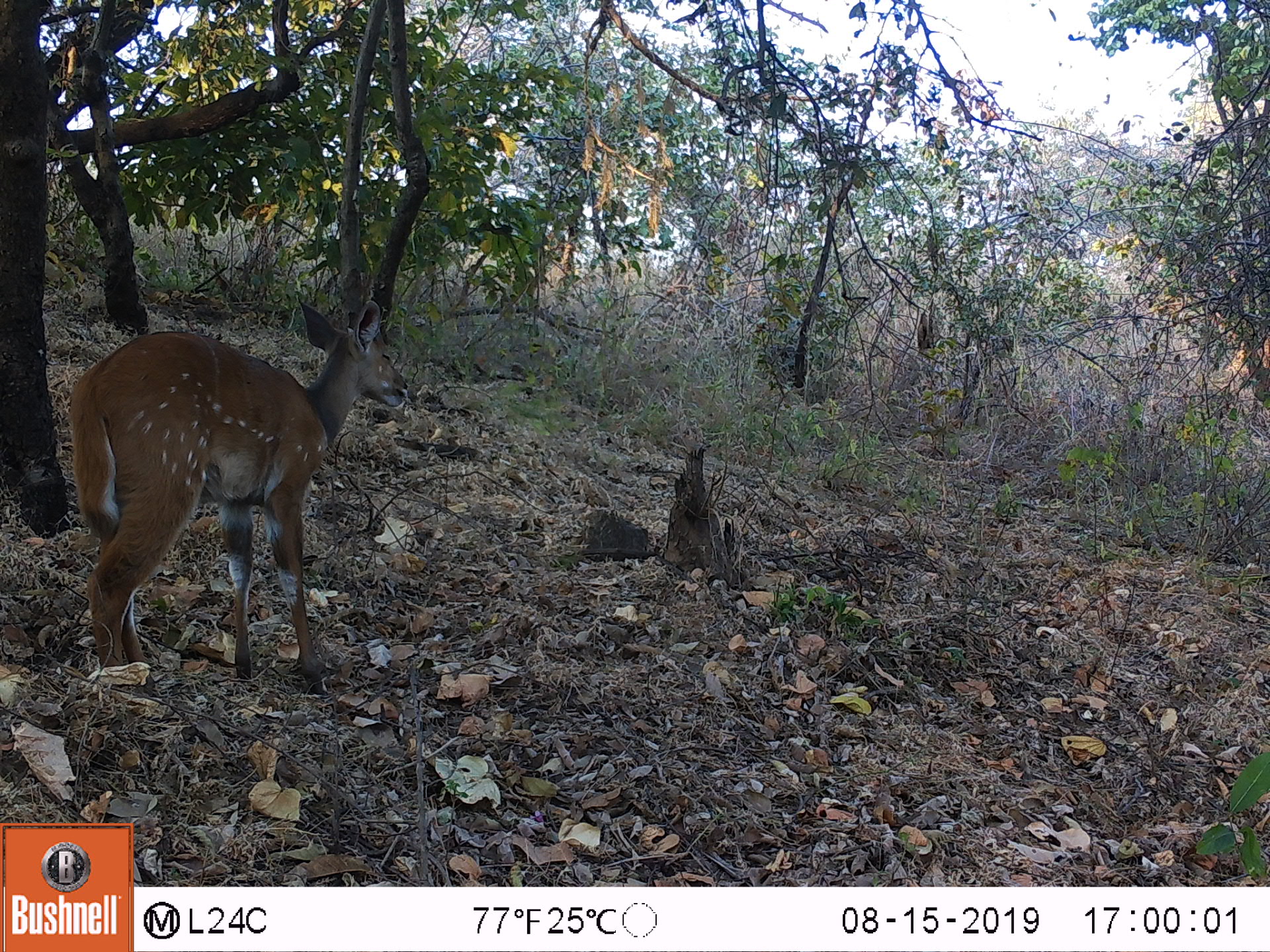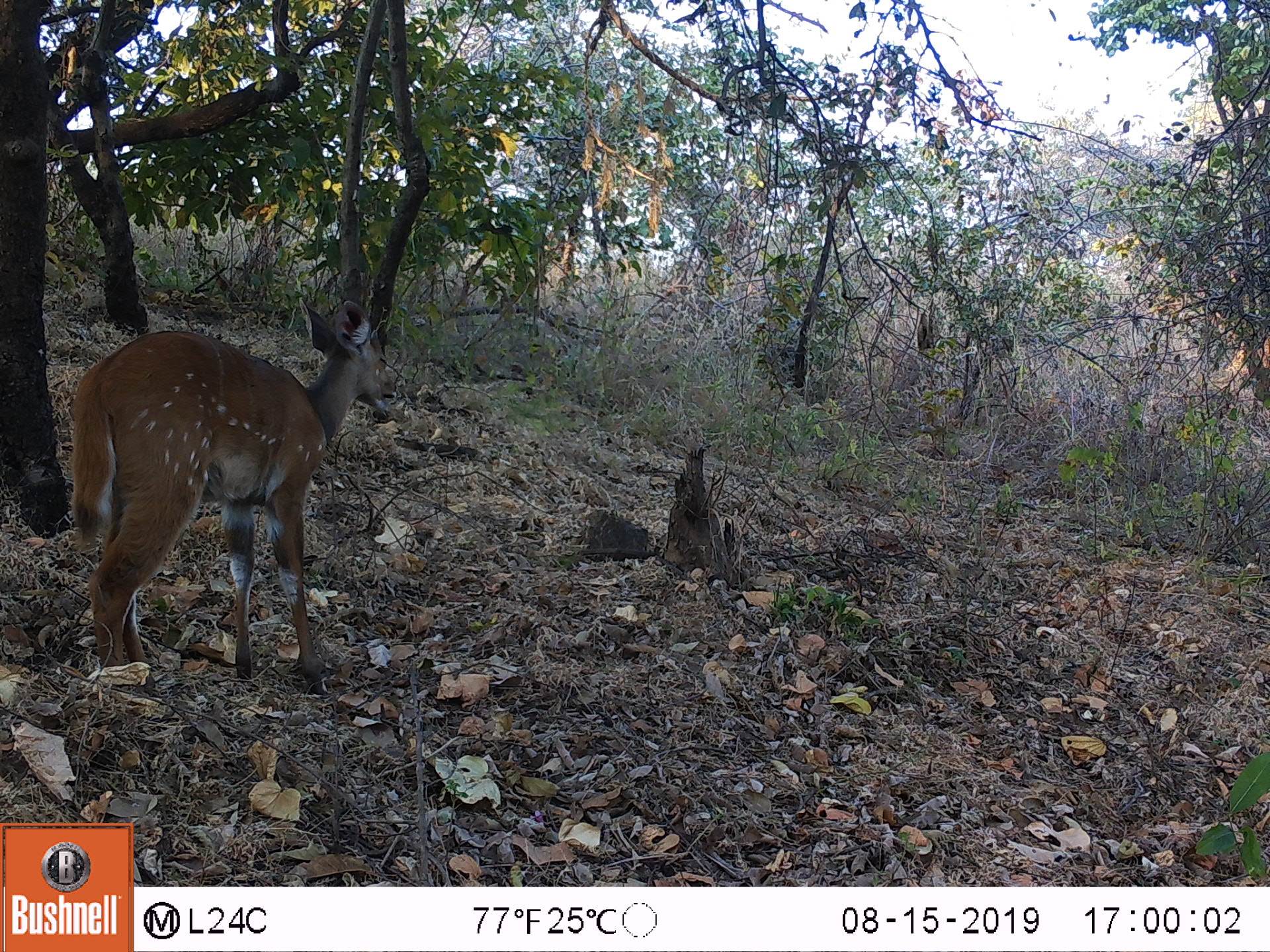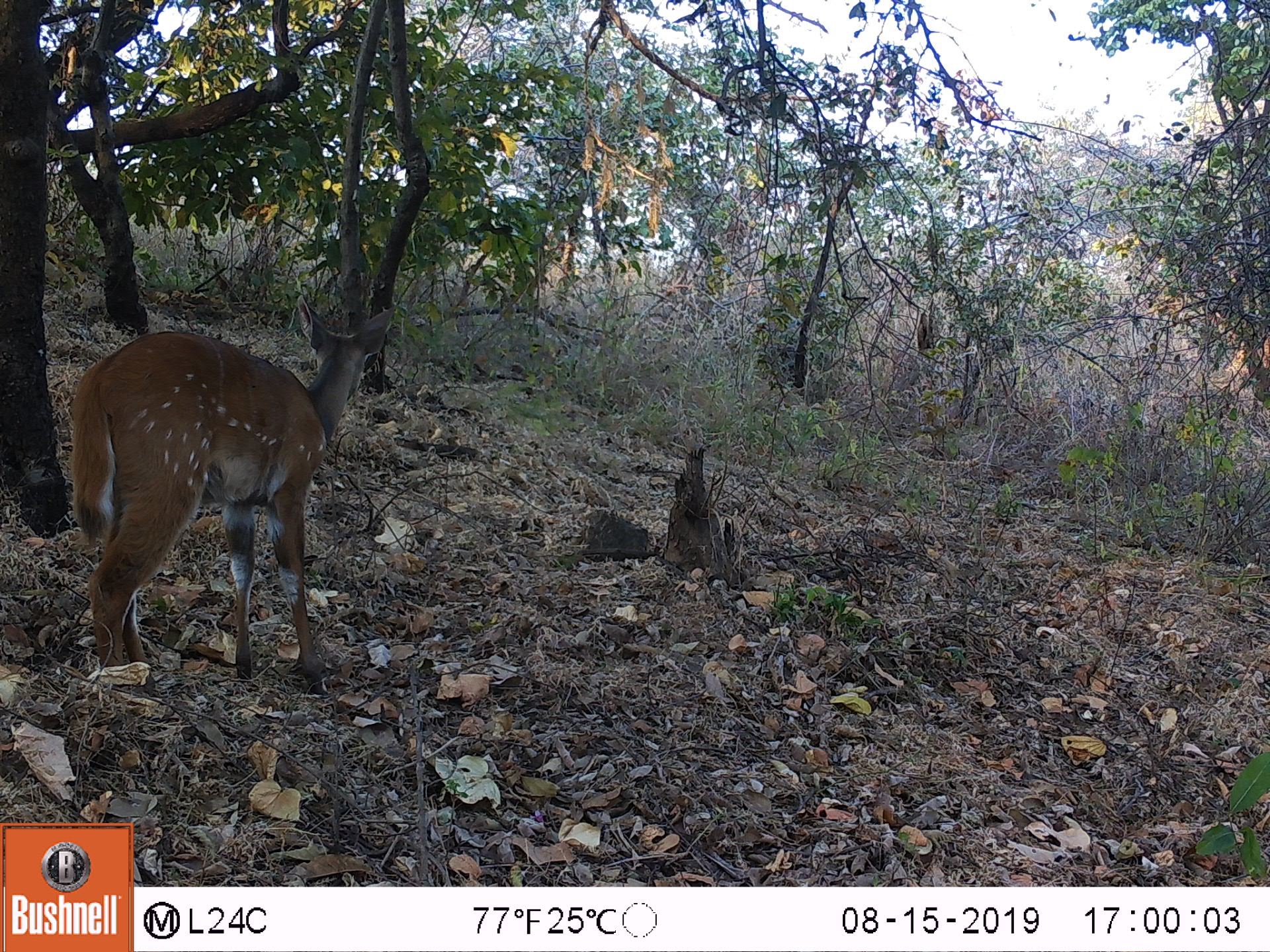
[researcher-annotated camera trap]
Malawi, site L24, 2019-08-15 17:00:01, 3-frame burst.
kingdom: Animalia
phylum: Chordata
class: Mammalia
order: Artiodactyla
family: Bovidae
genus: Tragelaphus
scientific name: Tragelaphus sylvaticus sylvaticus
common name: cape bushbuck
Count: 1.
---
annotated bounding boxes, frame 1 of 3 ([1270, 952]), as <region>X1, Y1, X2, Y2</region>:
cape bushbuck: <region>73, 272, 410, 679</region>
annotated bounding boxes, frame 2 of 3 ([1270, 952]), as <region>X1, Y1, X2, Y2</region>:
cape bushbuck: <region>71, 290, 400, 682</region>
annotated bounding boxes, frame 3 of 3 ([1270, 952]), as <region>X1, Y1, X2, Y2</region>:
cape bushbuck: <region>62, 288, 397, 675</region>